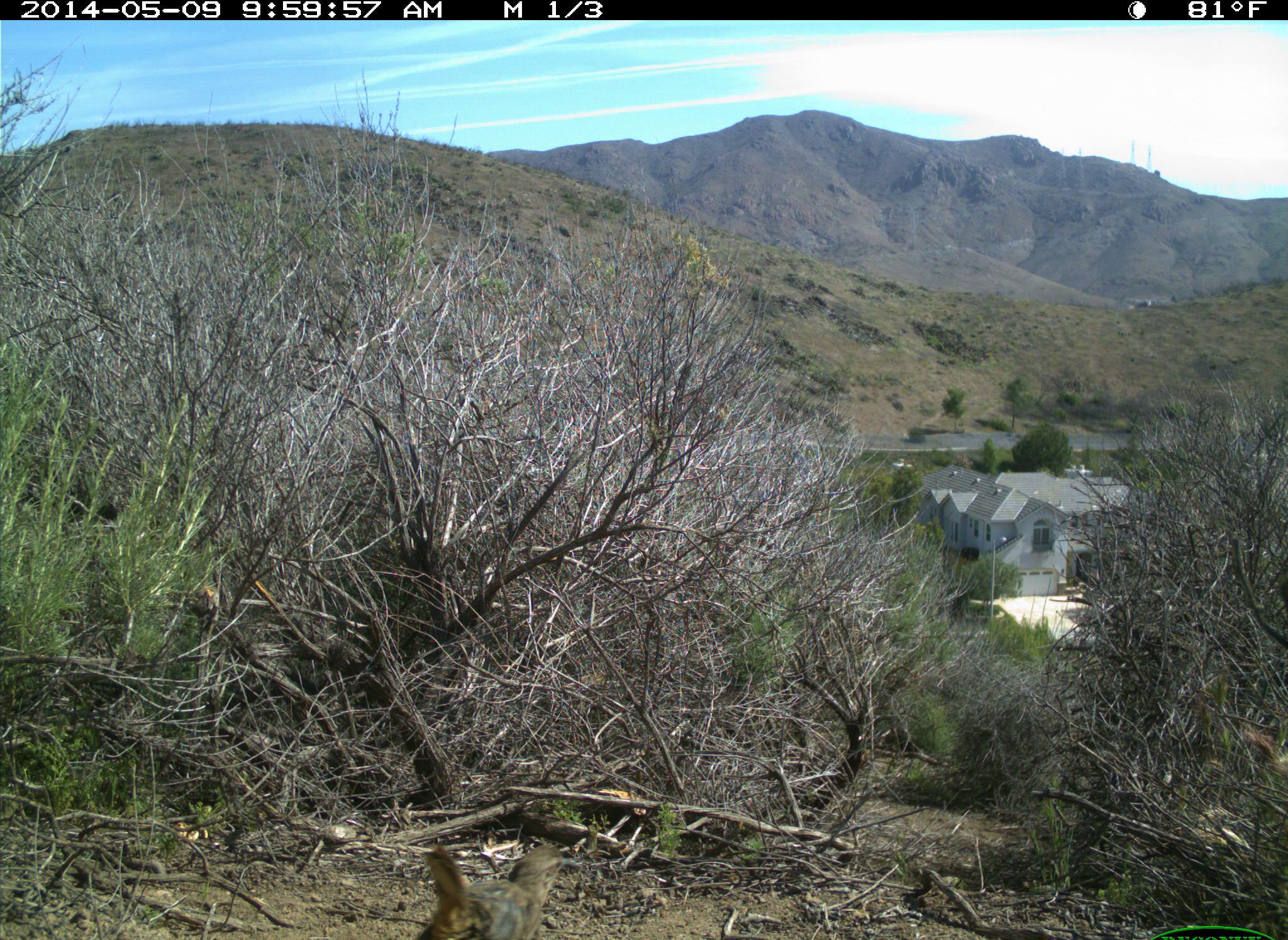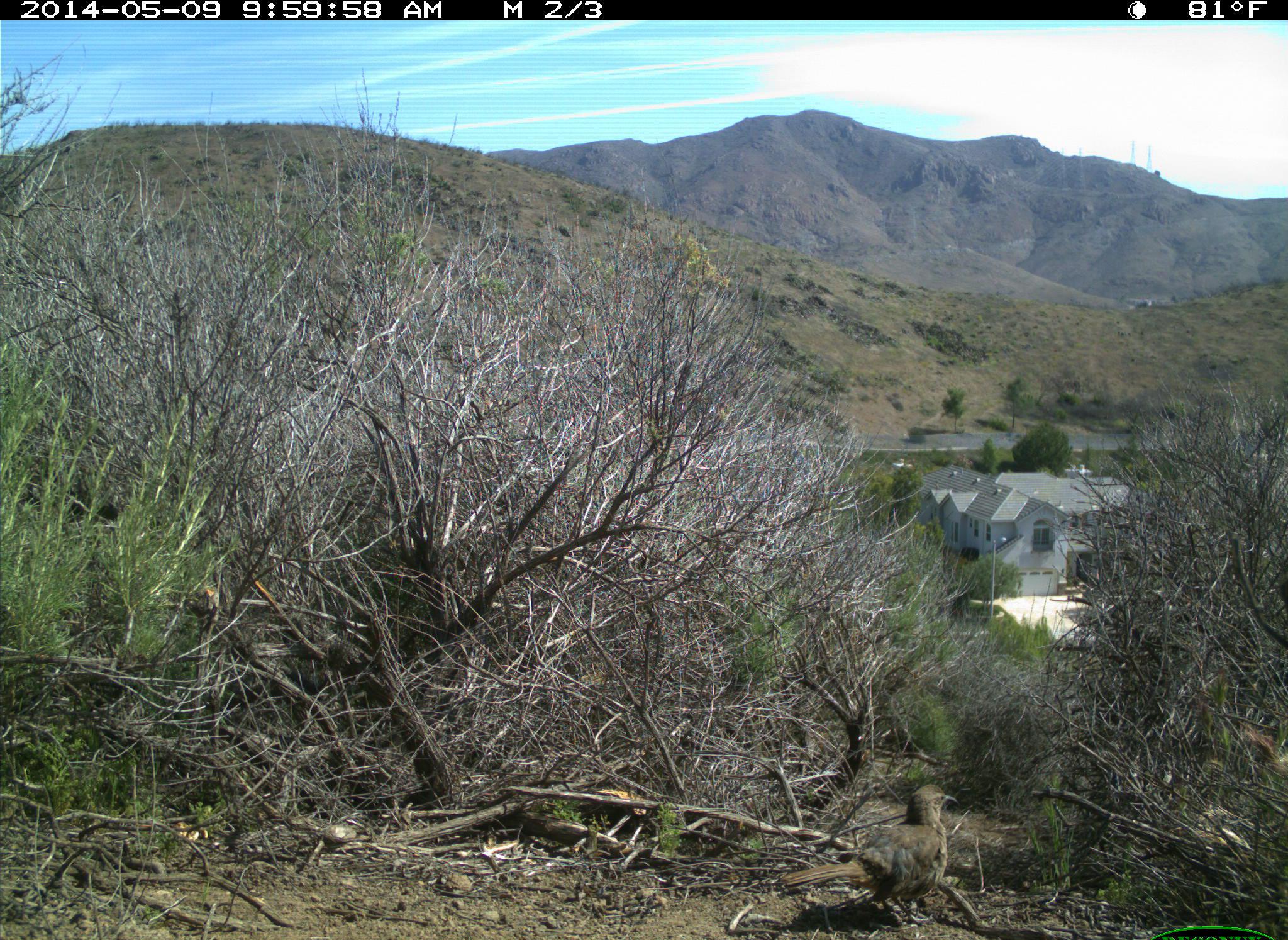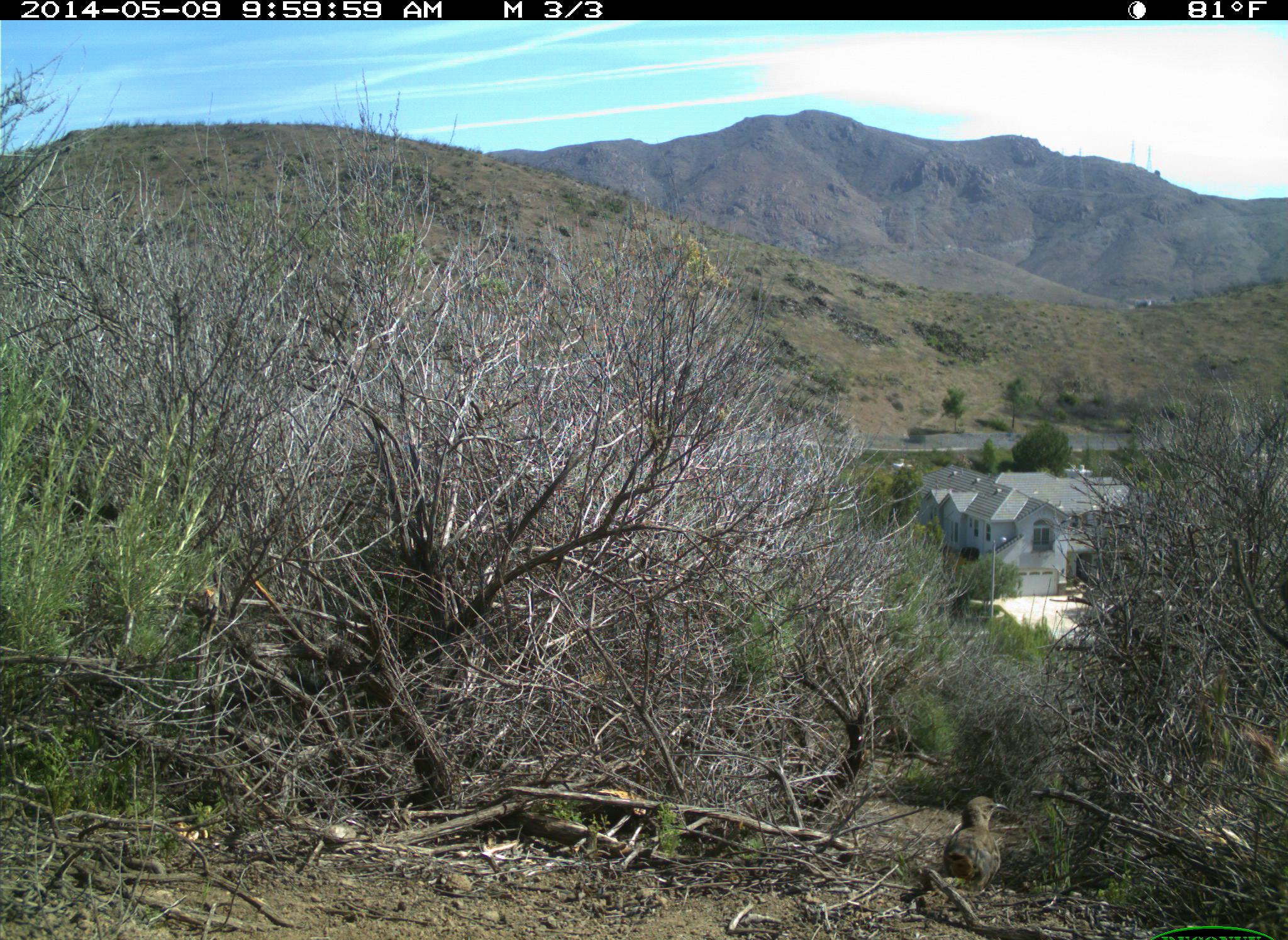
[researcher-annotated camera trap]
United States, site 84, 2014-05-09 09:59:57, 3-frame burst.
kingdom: Animalia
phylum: Chordata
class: Aves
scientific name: Aves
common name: bird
Bird (Aves).